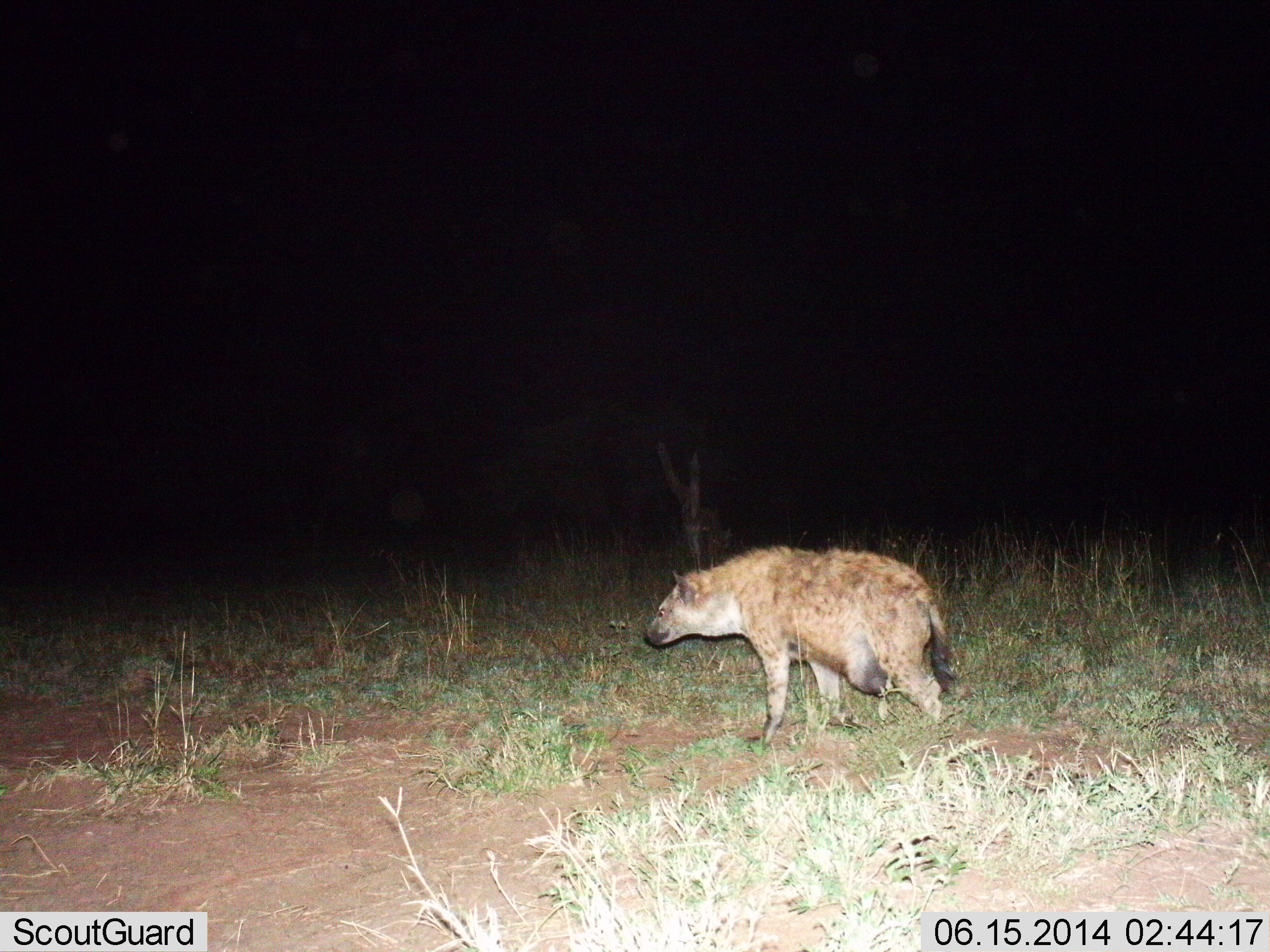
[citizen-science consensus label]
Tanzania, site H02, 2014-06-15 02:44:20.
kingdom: Animalia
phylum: Chordata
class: Mammalia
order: Carnivora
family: Hyaenidae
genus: Crocuta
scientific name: Crocuta crocuta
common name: spotted hyena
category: hyenaspotted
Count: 1.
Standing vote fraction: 30%.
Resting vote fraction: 0%.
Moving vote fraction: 70%.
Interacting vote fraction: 0%.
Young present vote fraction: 0%.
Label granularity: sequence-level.